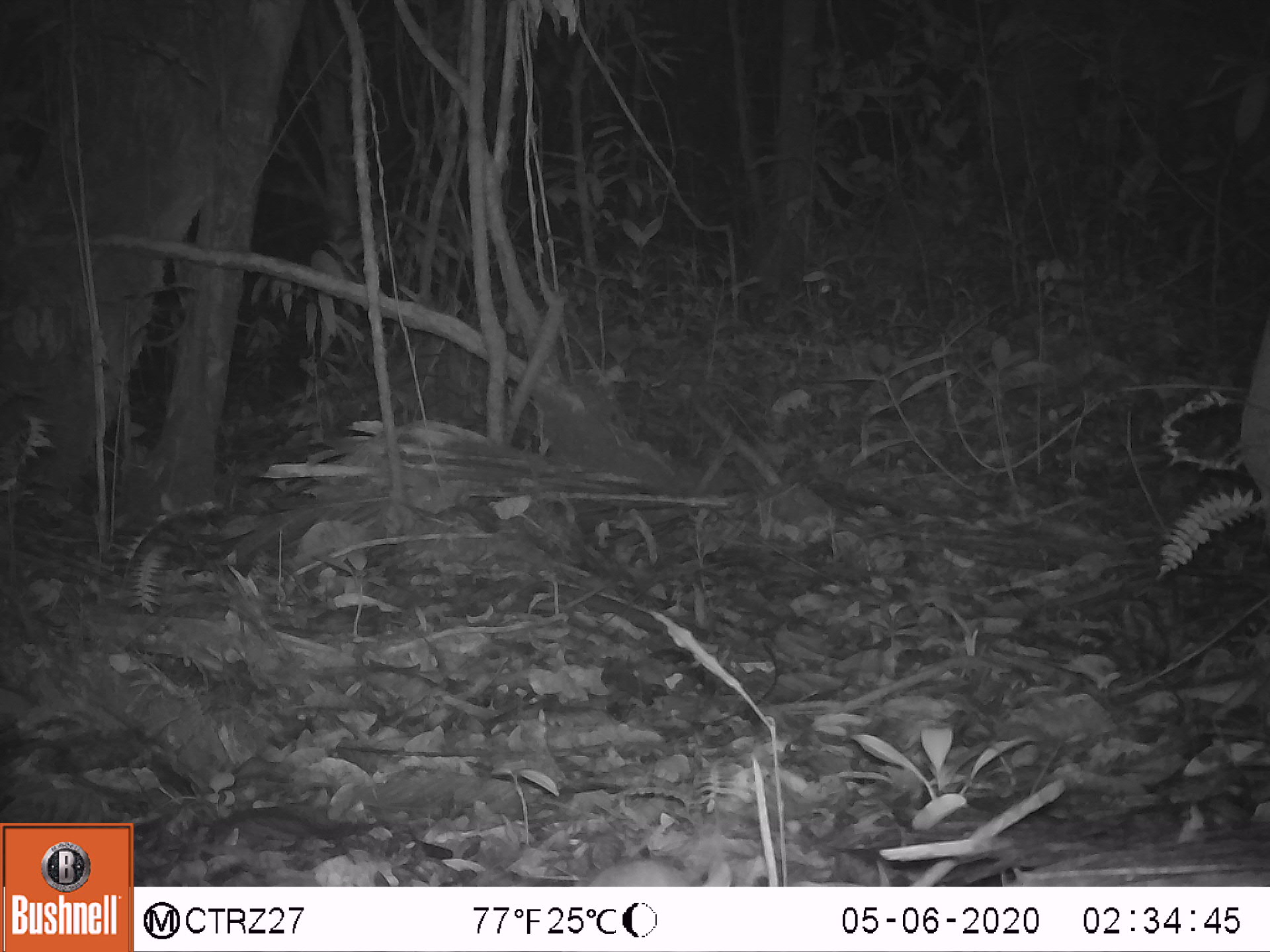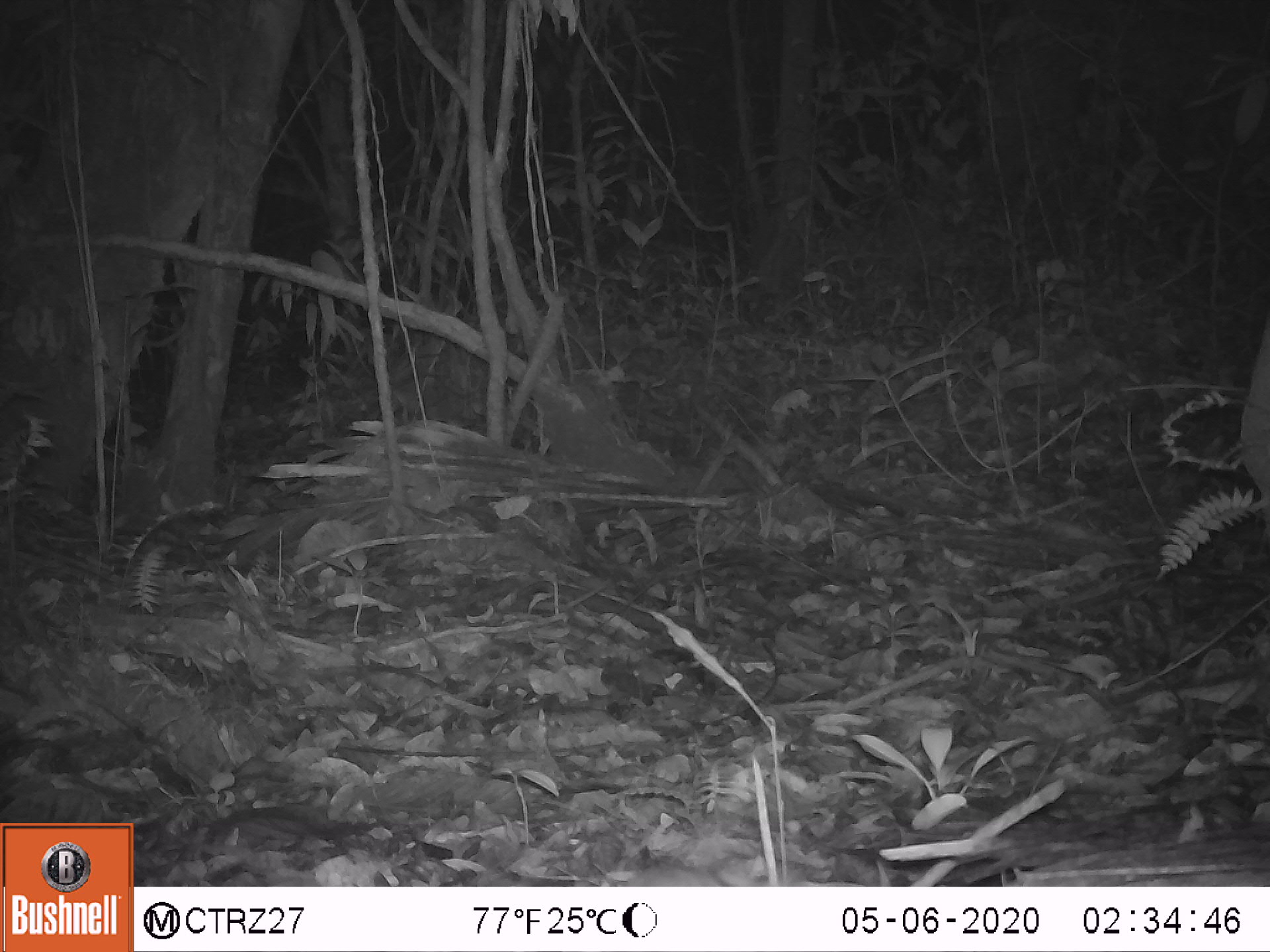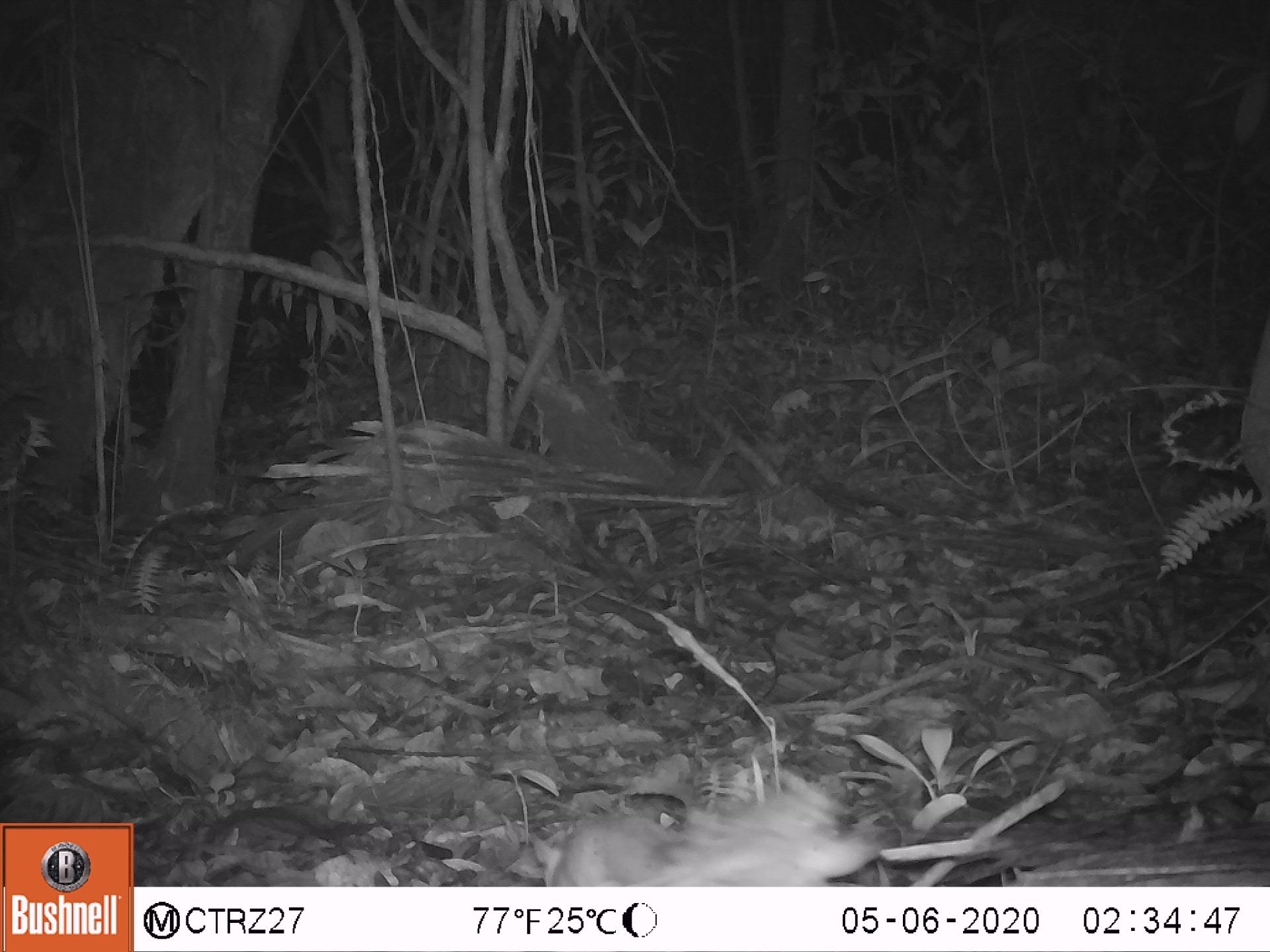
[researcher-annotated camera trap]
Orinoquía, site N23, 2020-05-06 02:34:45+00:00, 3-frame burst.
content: unidentified animal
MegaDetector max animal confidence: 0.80